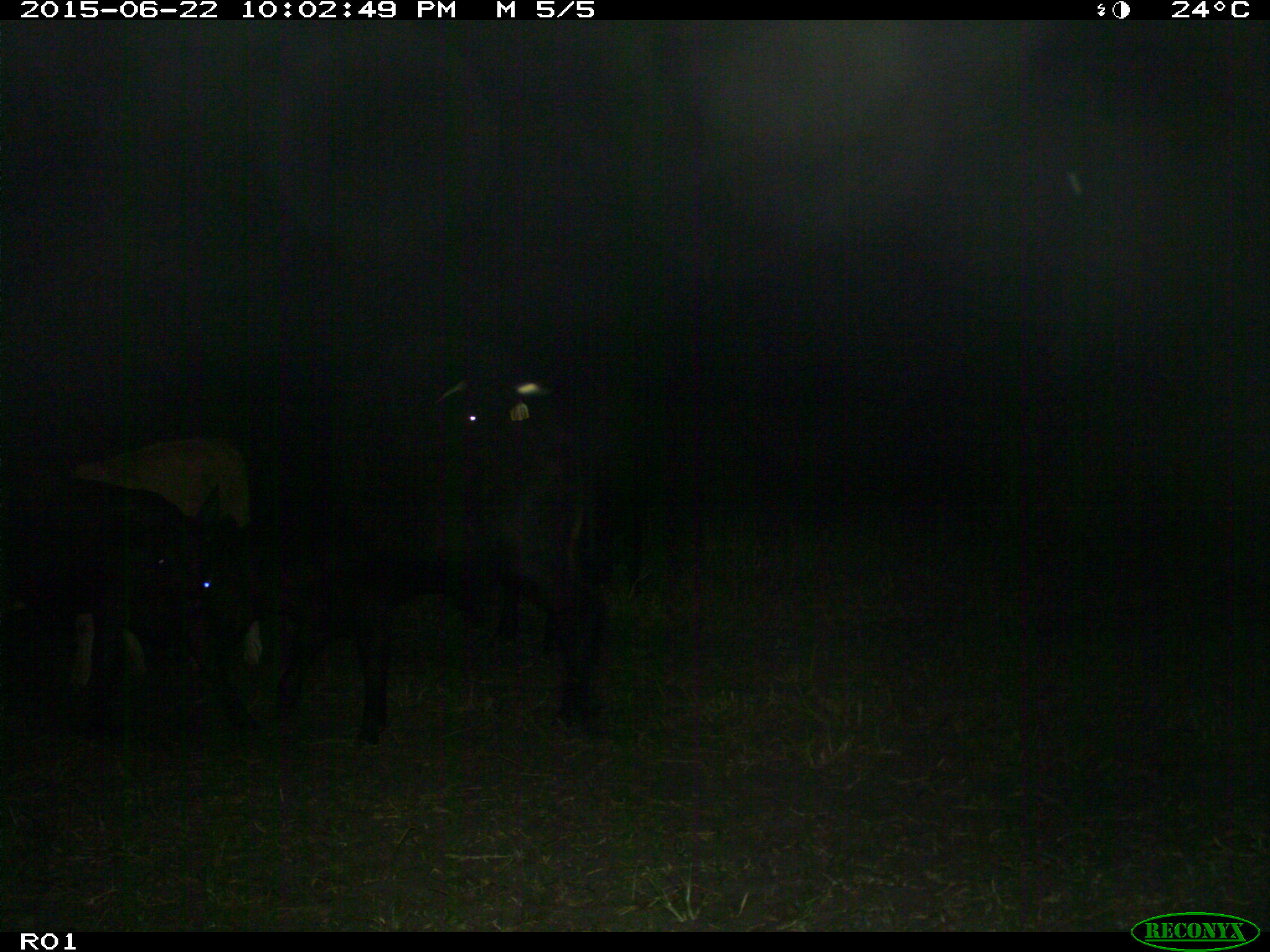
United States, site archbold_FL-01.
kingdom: Animalia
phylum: Chordata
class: Mammalia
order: Artiodactyla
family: Bovidae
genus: Bos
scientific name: Bos taurus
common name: domestic cow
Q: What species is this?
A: Bos taurus (domestic cow).